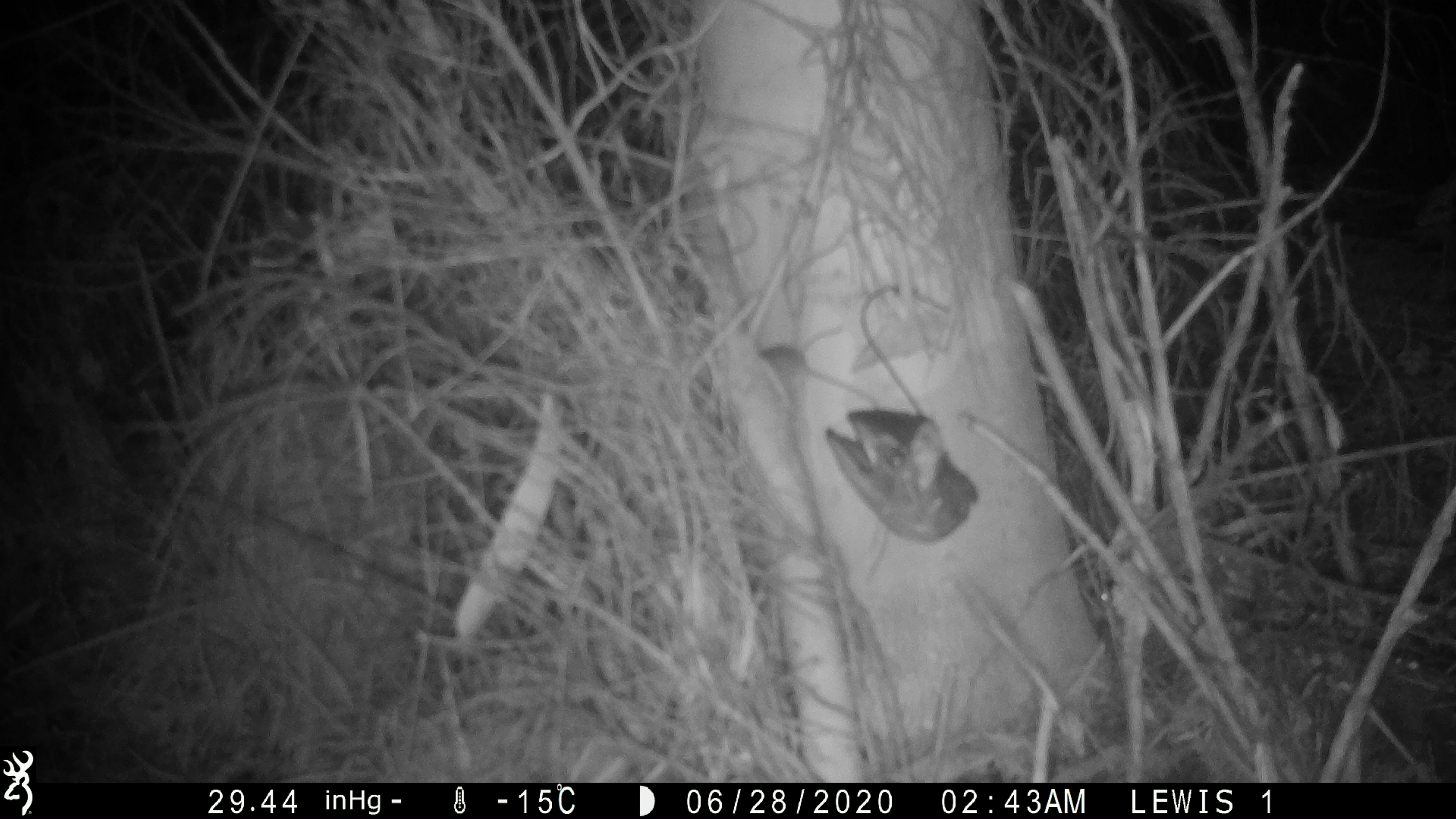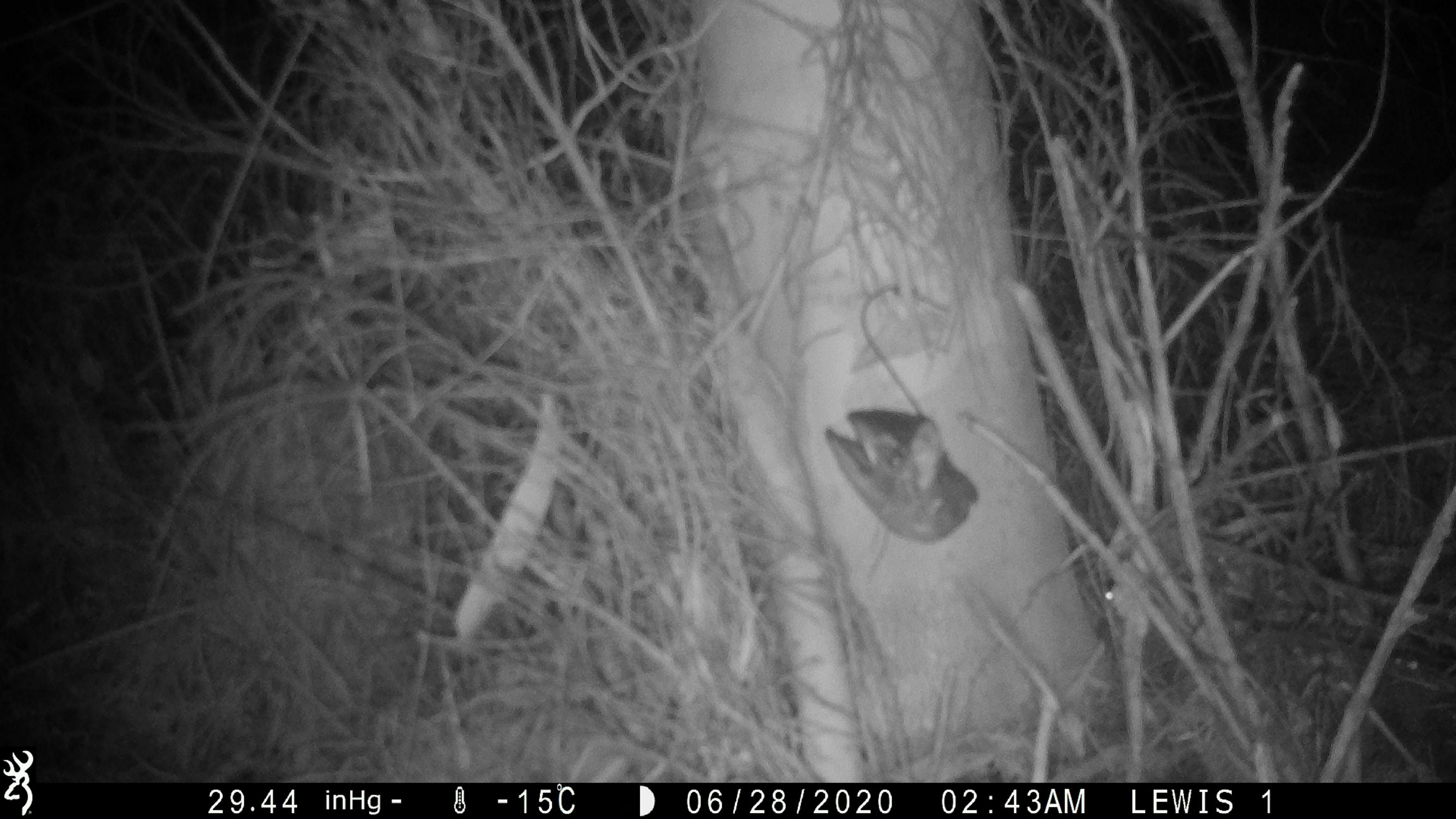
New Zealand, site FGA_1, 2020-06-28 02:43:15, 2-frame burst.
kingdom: Animalia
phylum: Chordata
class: Mammalia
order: Rodentia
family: Muridae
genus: Mus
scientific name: Mus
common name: mouse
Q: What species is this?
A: Mouse (Mus).